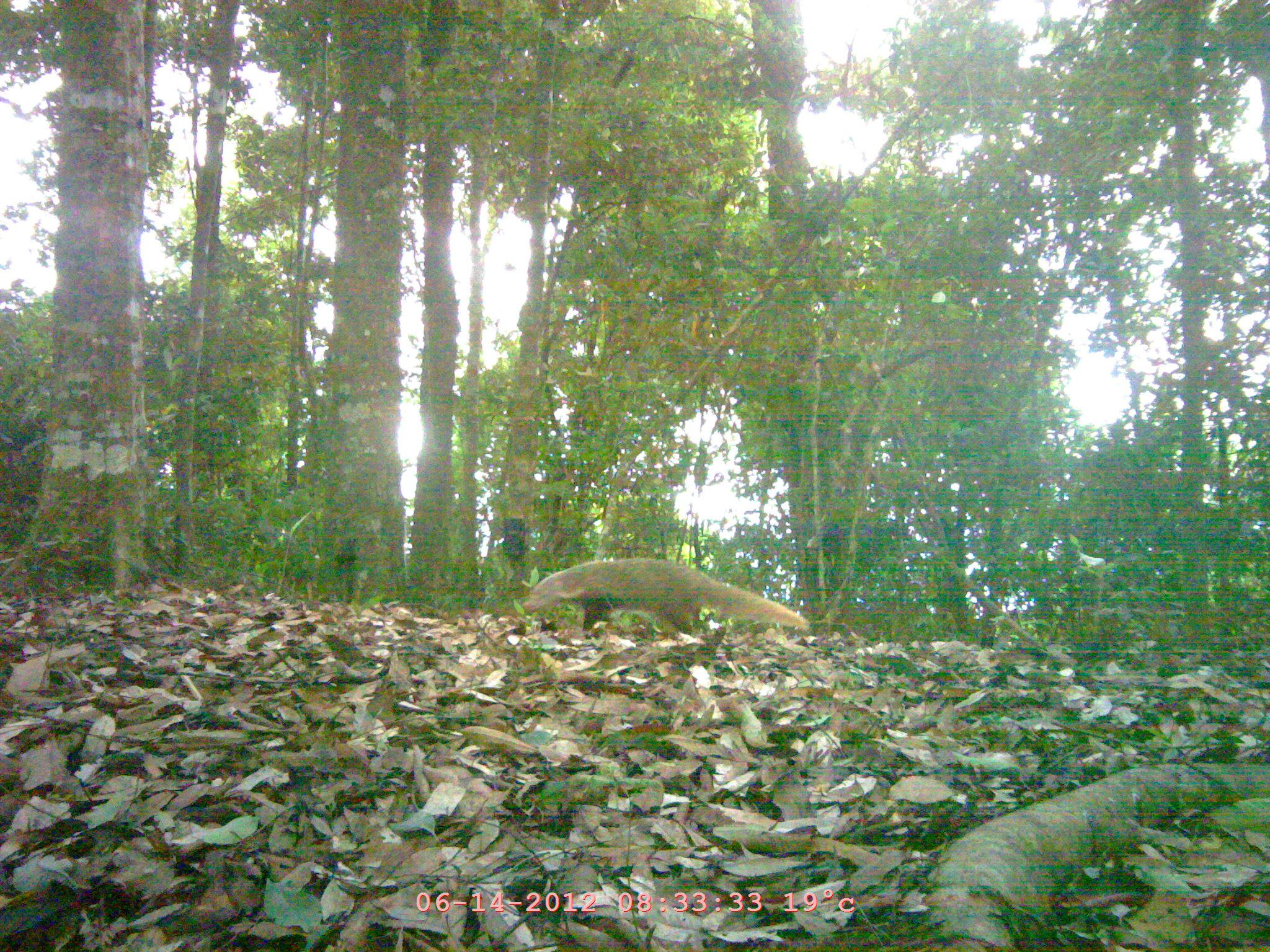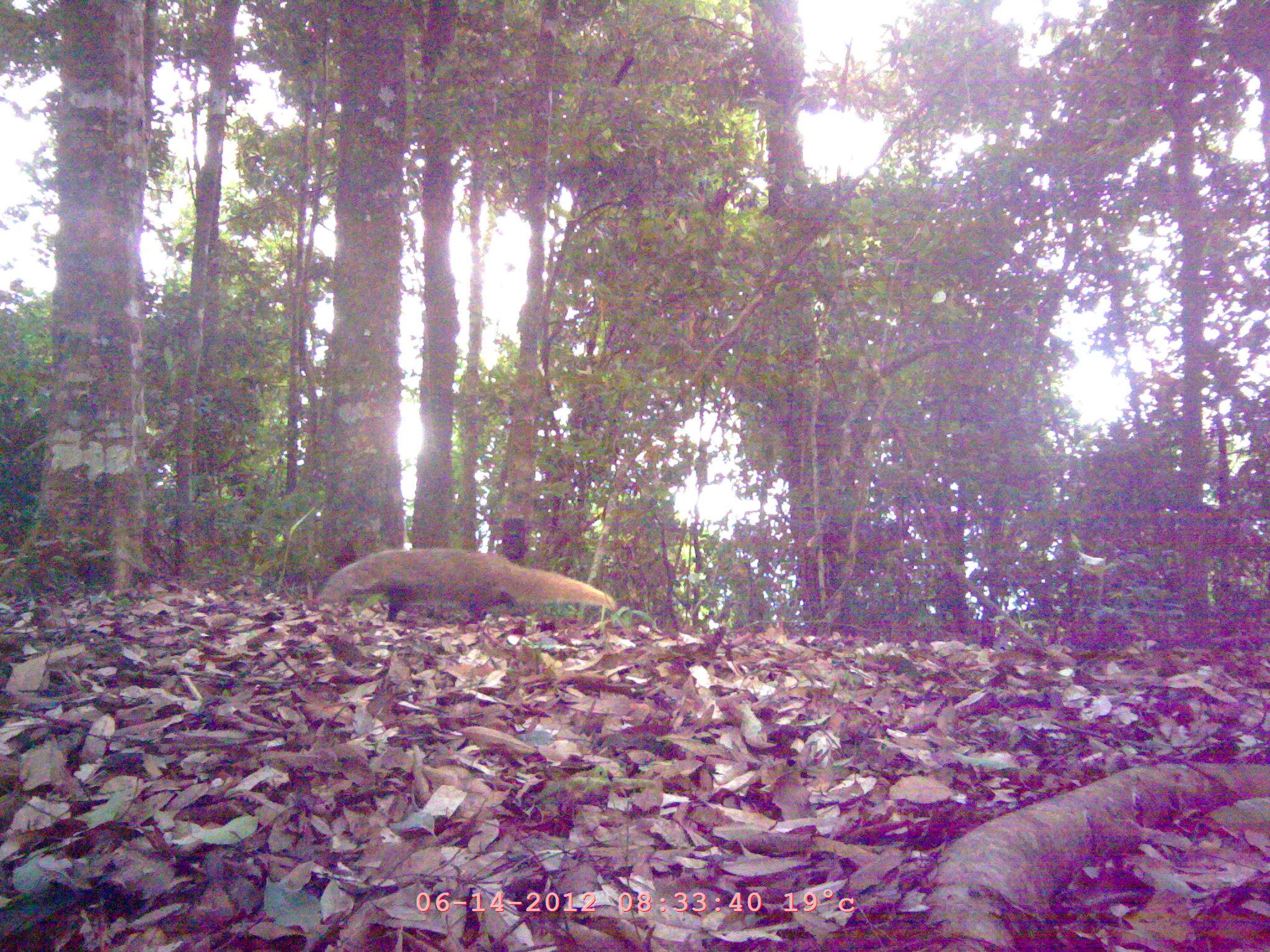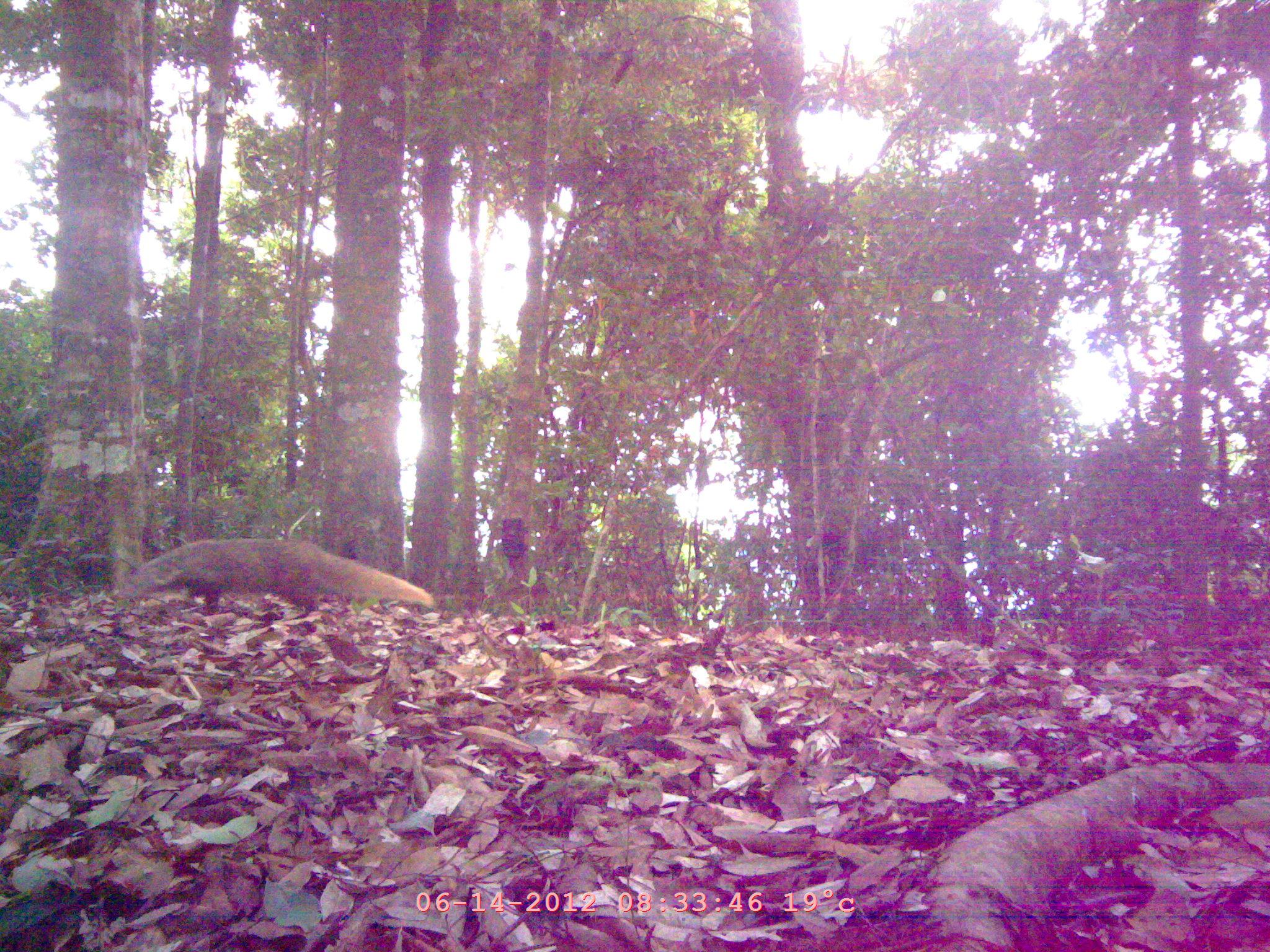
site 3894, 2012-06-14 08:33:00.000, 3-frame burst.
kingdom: Animalia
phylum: Chordata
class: Mammalia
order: Carnivora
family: Herpestidae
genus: Urva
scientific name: Urva urva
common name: crab-eating mongoose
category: herpestes urva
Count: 1.